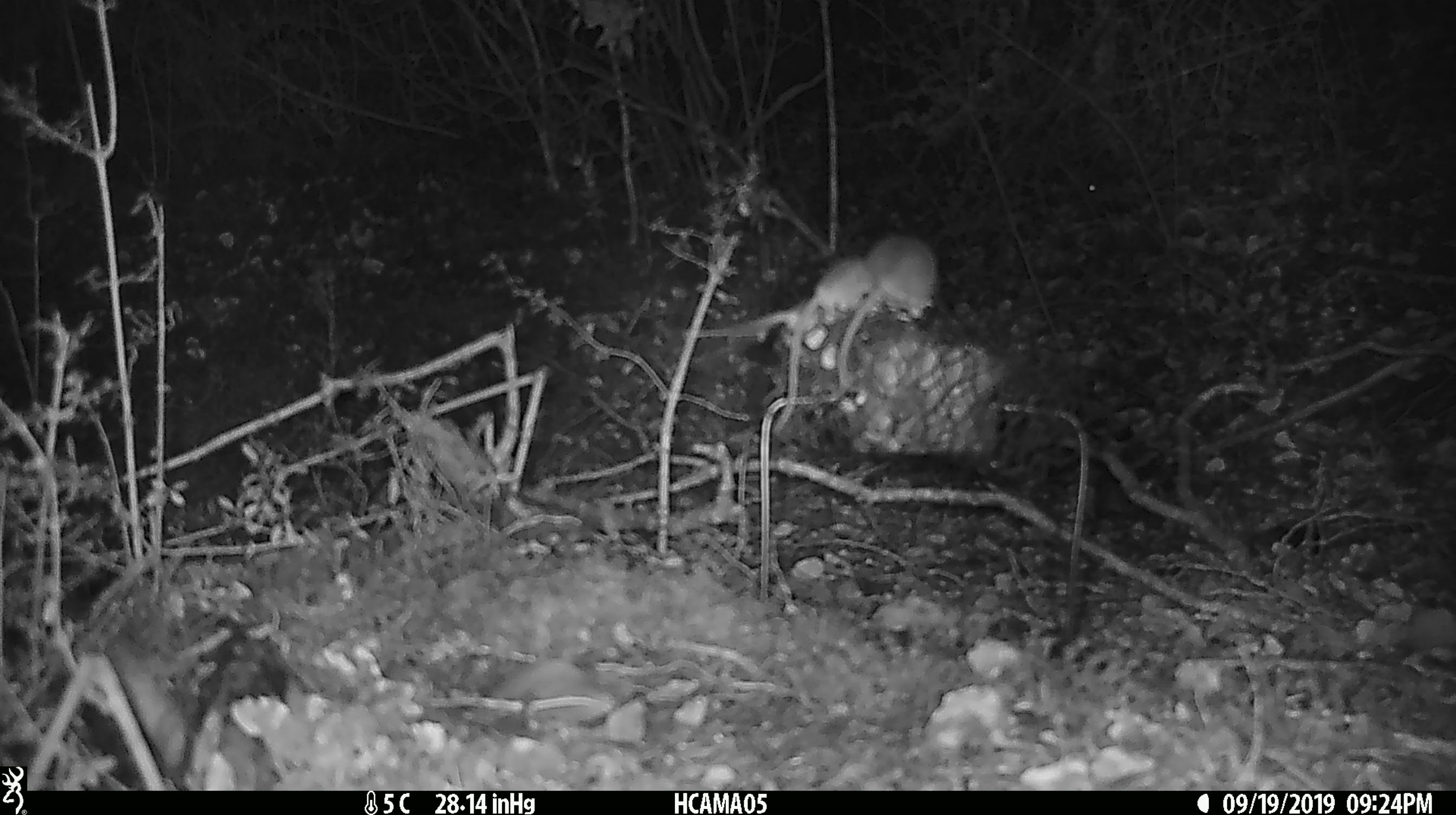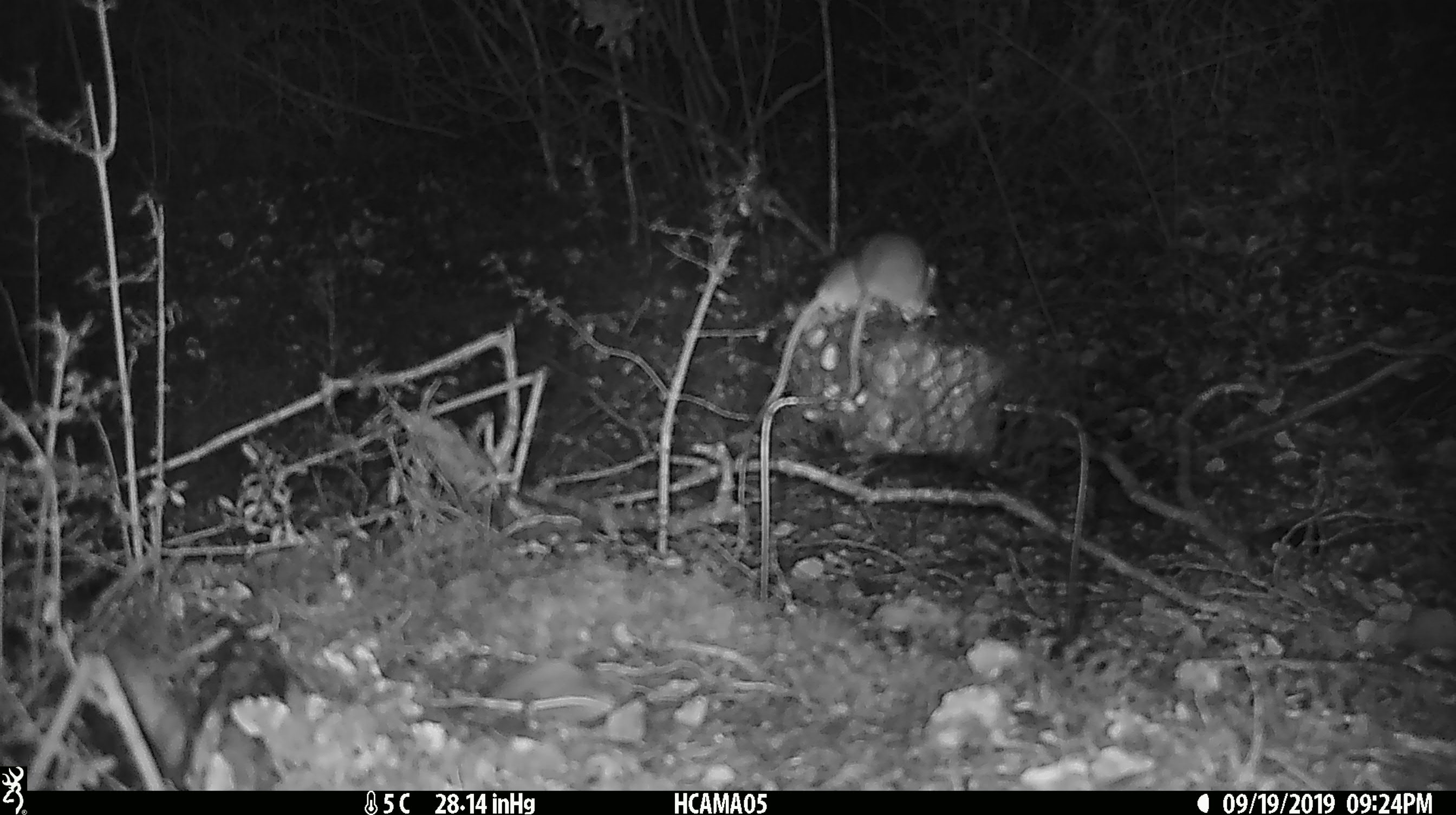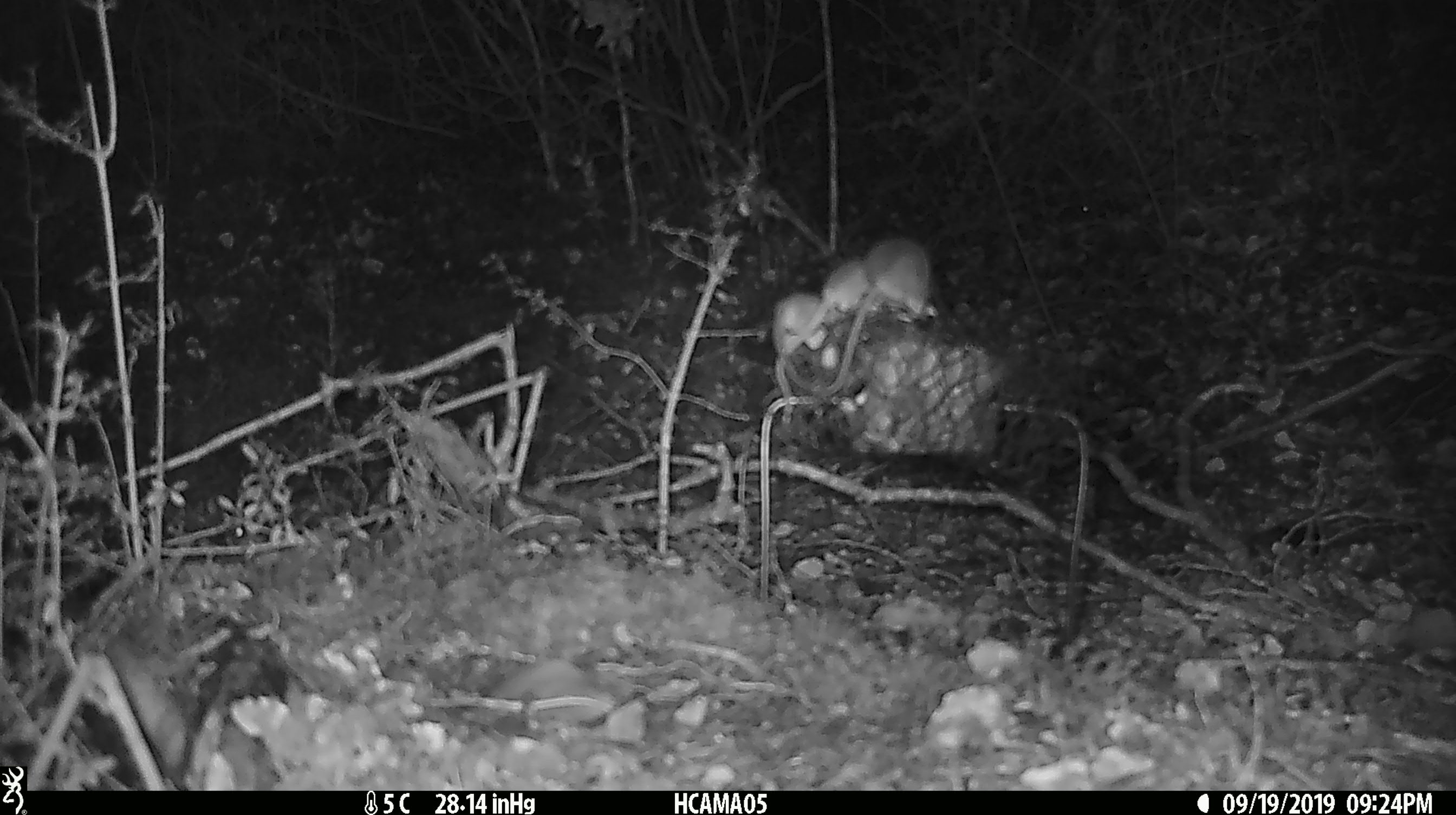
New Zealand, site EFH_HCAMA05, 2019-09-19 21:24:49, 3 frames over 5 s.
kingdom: Animalia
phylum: Chordata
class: Mammalia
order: Rodentia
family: Muridae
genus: Mus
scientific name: Mus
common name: mouse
Mouse (Mus).